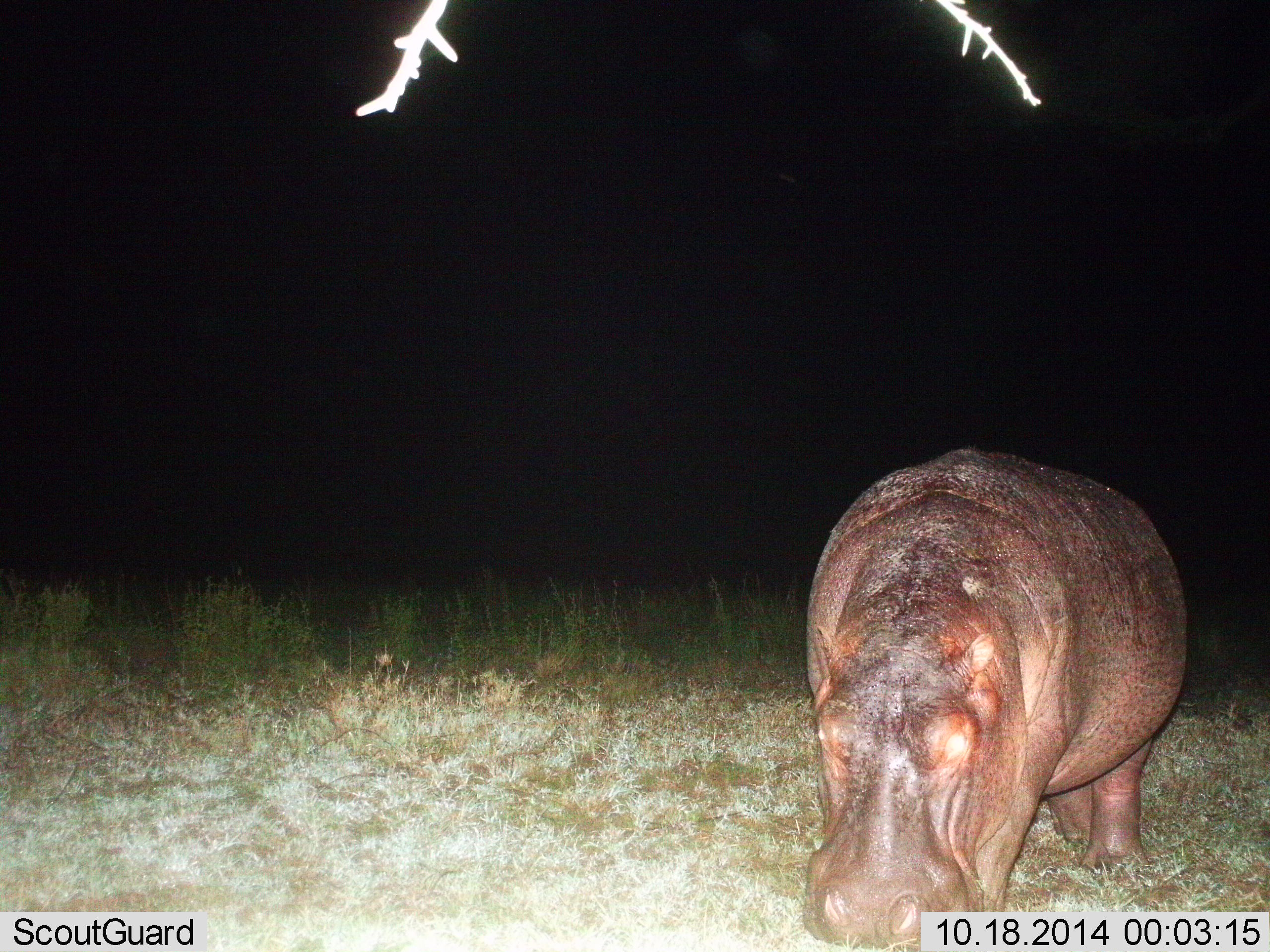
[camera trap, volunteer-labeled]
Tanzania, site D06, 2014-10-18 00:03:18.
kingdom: Animalia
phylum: Chordata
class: Mammalia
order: Artiodactyla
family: Hippopotamidae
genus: Hippopotamus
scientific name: Hippopotamus amphibius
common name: hippopotamus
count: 1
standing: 20%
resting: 0%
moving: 50%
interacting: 0%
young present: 0%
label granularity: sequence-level